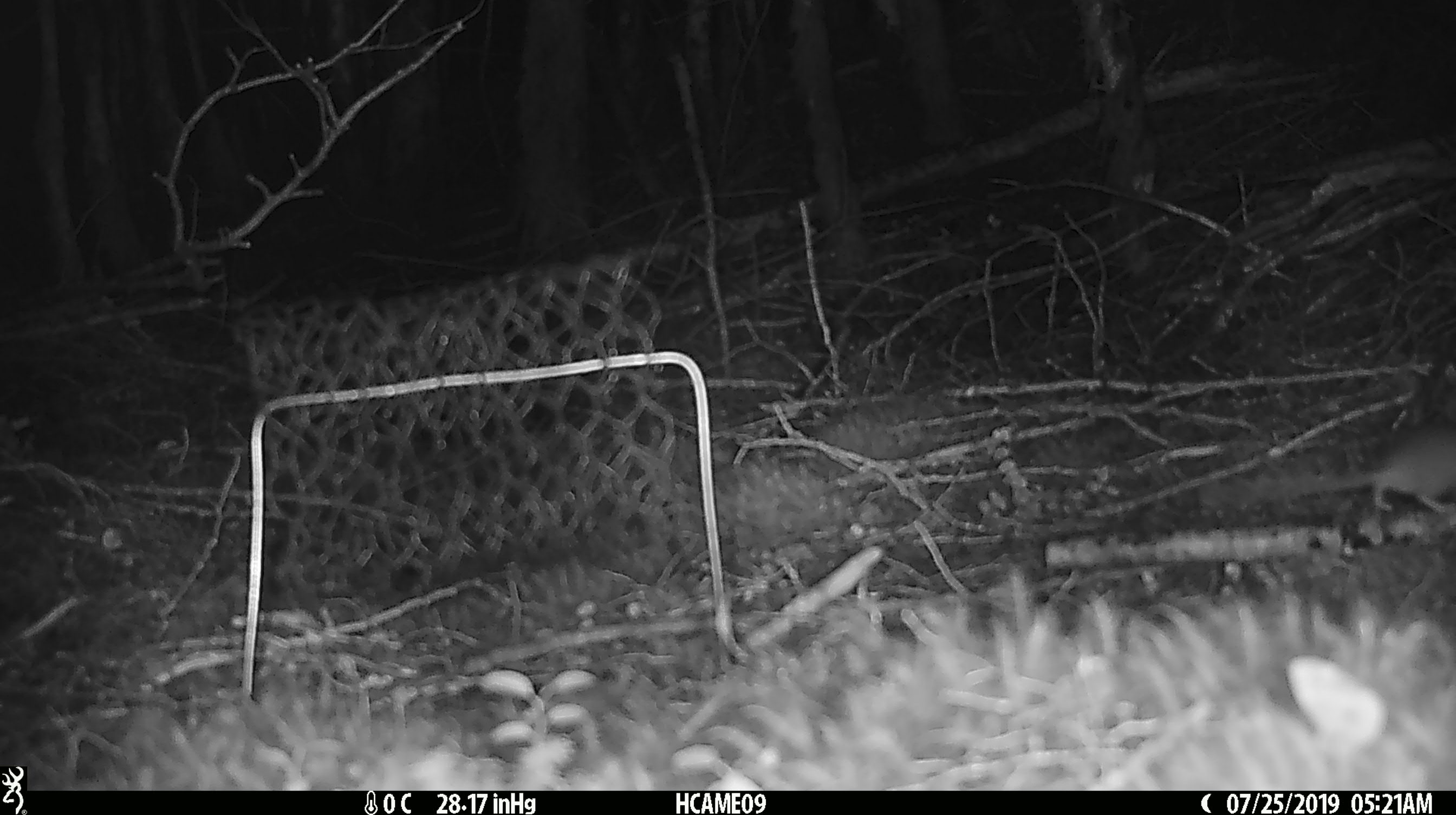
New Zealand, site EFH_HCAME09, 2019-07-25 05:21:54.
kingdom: Animalia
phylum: Chordata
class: Mammalia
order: Rodentia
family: Muridae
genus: Mus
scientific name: Mus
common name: mouse